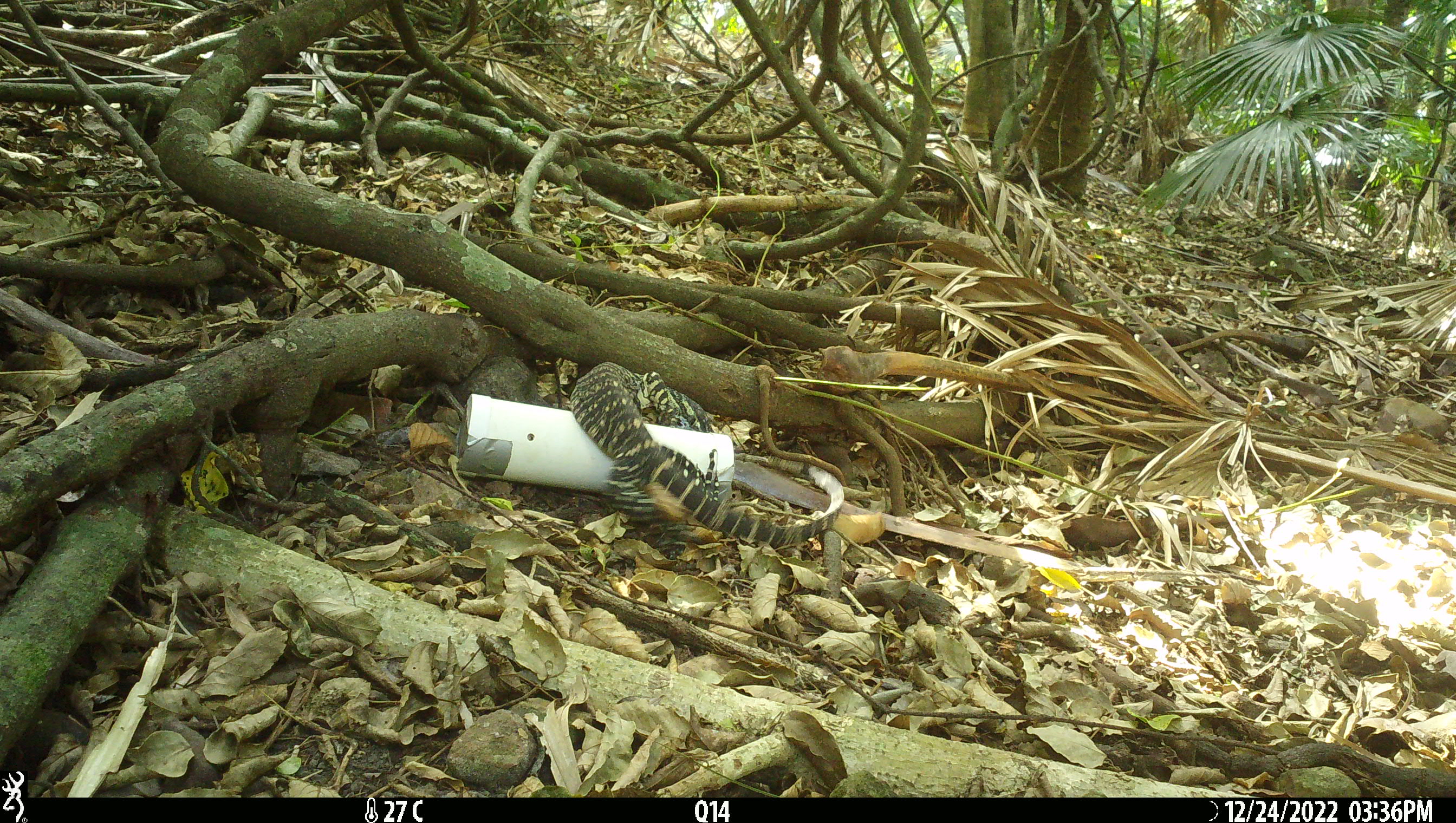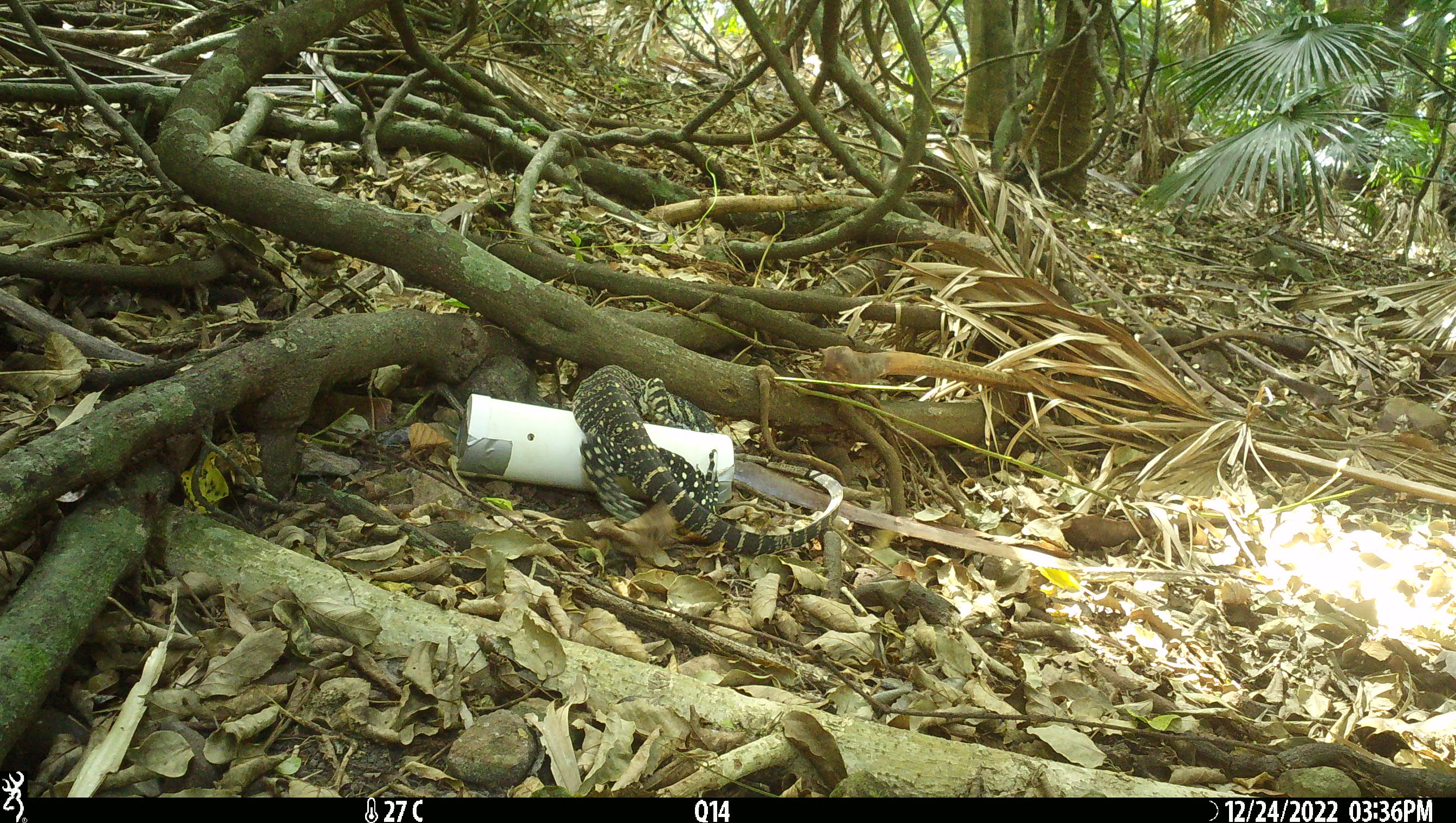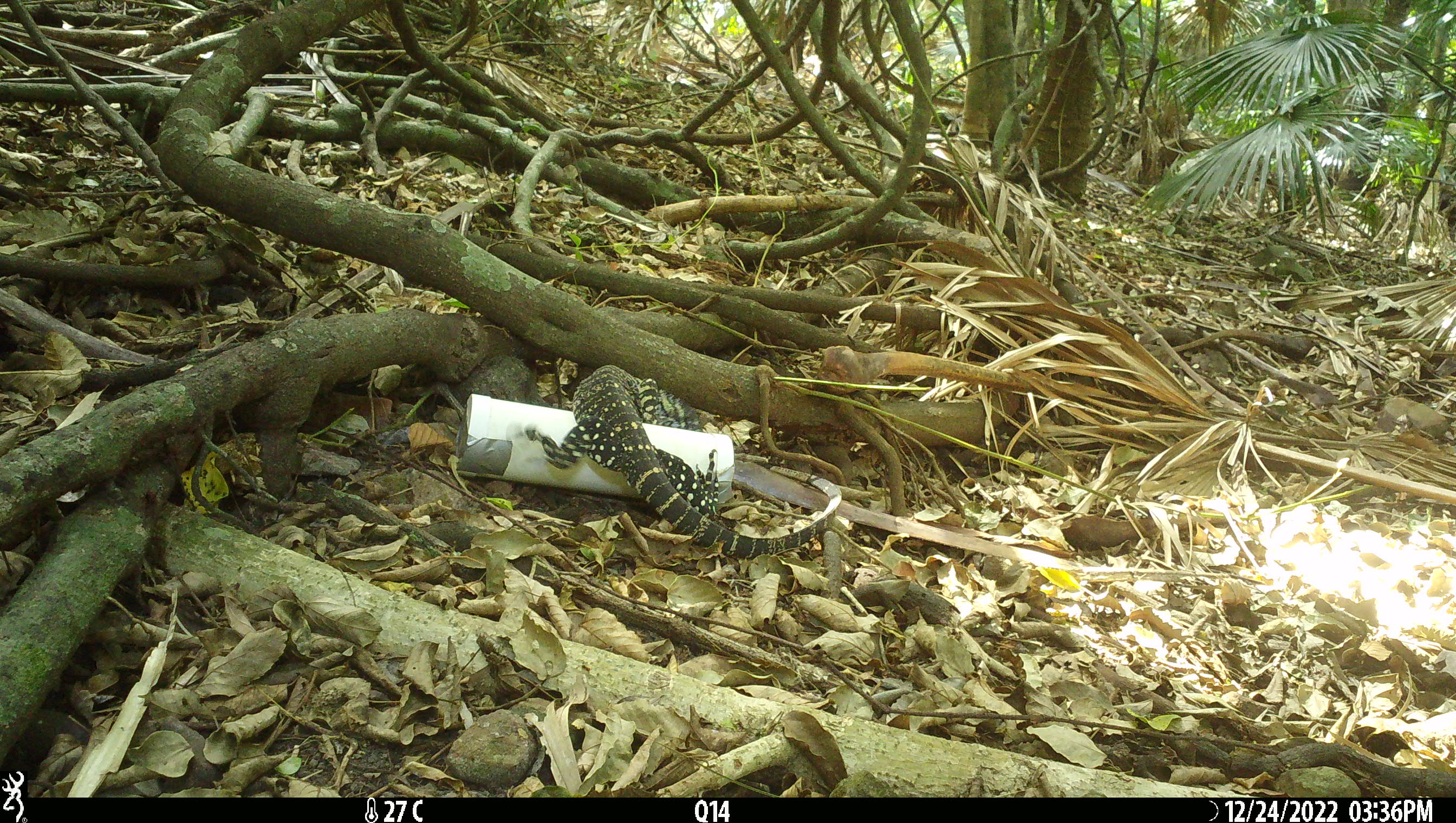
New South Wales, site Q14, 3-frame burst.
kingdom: Animalia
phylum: Chordata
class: Reptilia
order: Squamata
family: Varanidae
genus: Varanus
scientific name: Varanus varius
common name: lace monitor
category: goanna